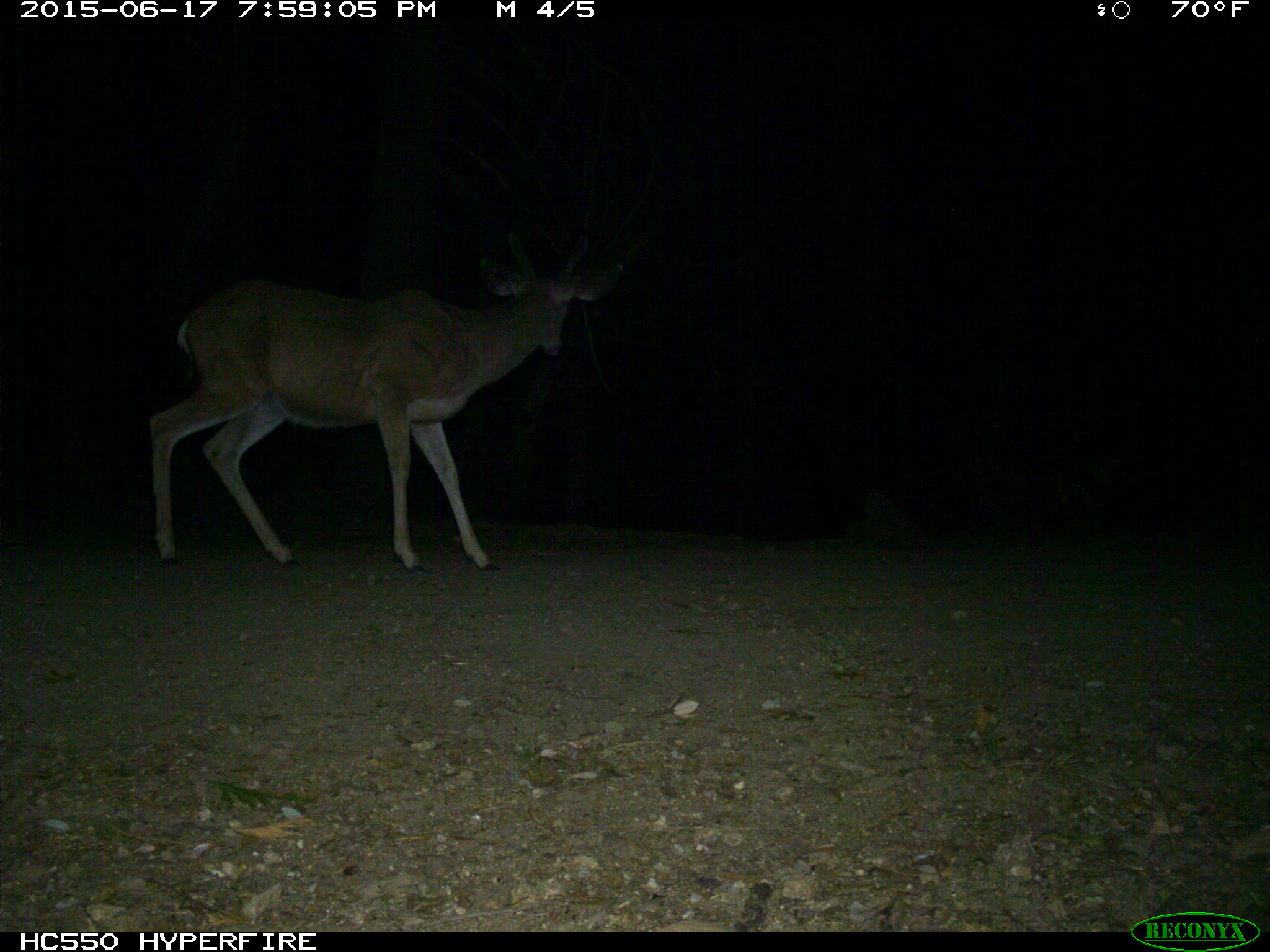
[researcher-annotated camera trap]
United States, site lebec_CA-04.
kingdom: Animalia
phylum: Chordata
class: Mammalia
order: Artiodactyla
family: Cervidae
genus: Odocoileus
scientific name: Odocoileus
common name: deer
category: unidentified deer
Unidentified deer (deer) (Odocoileus).